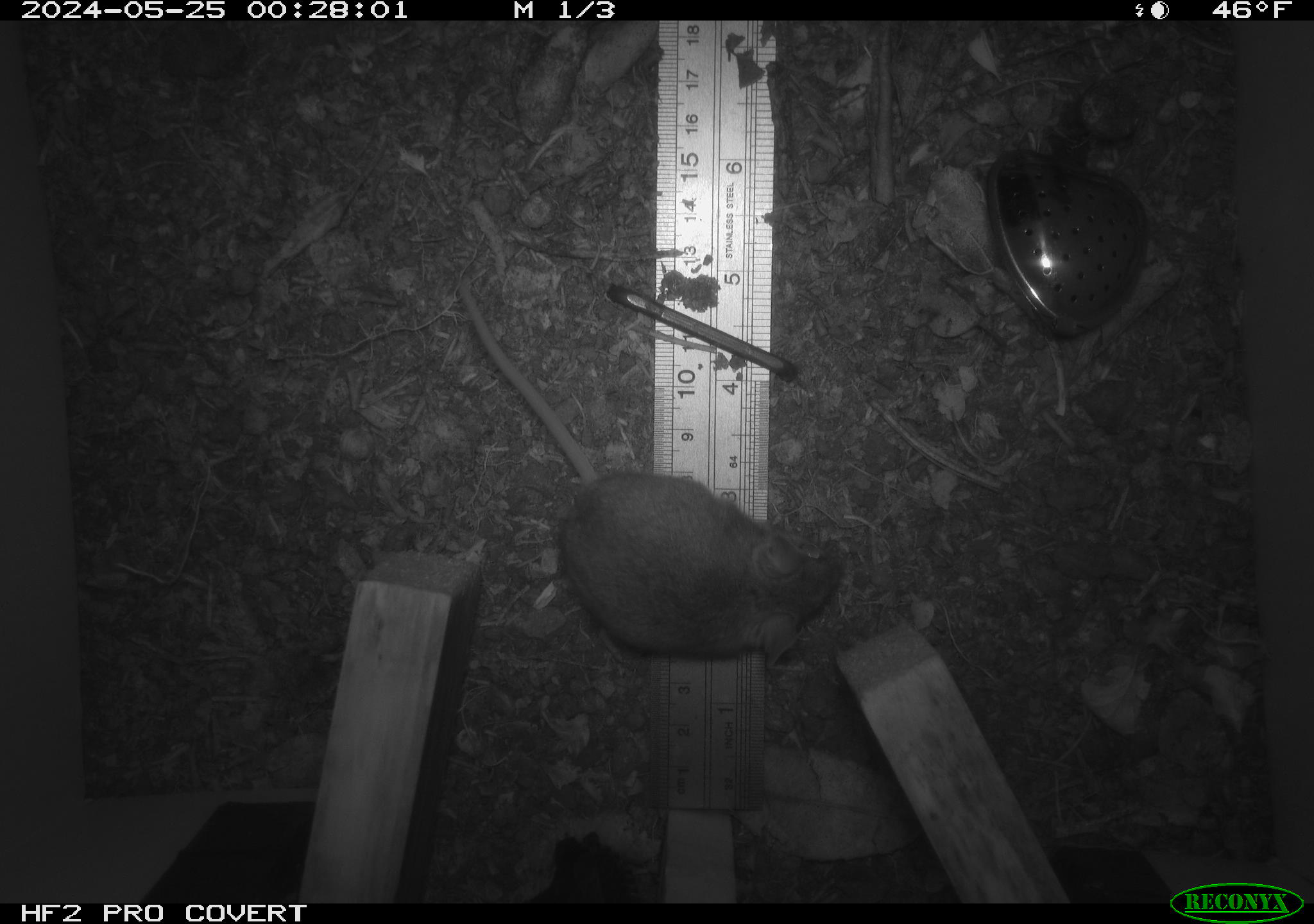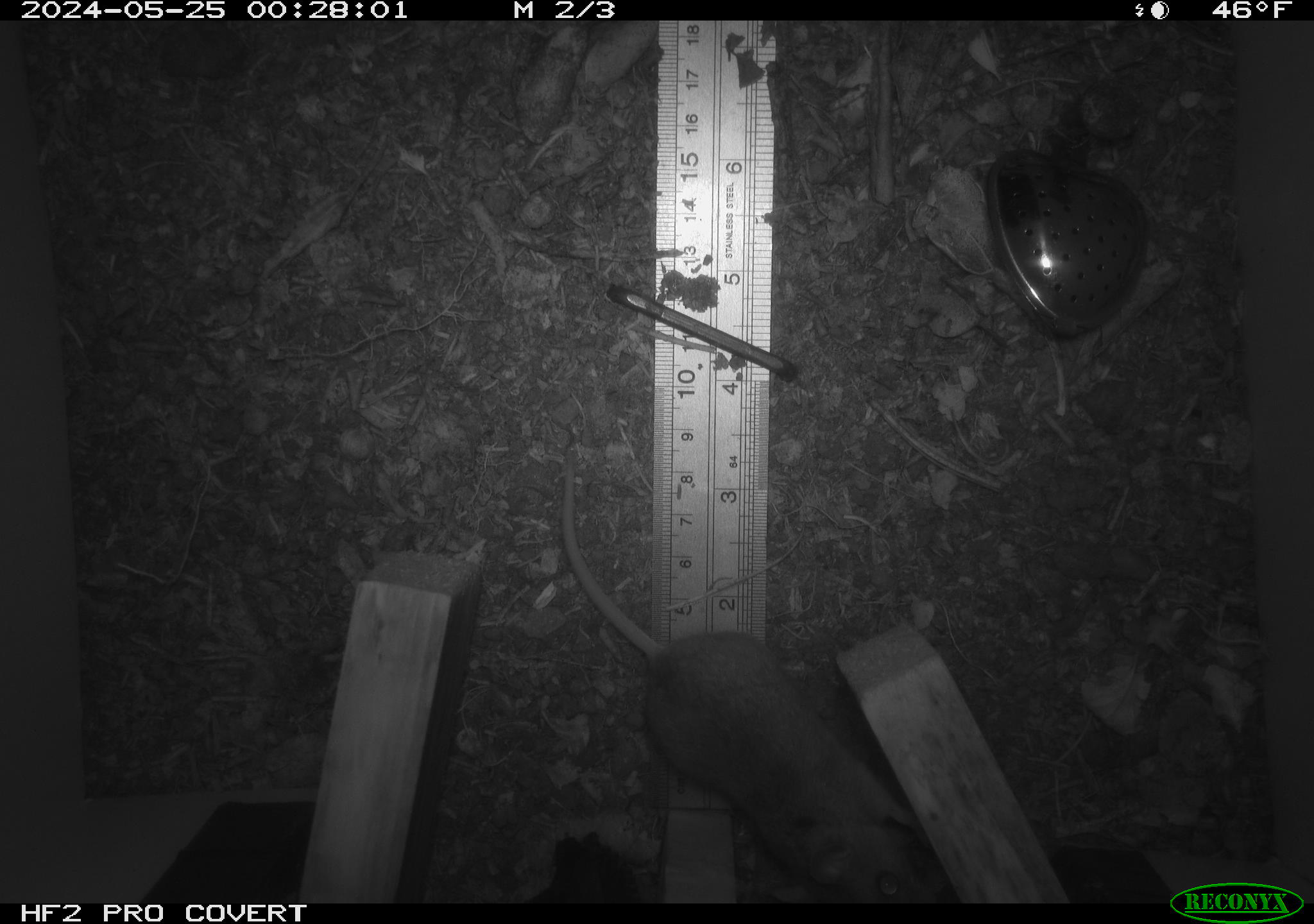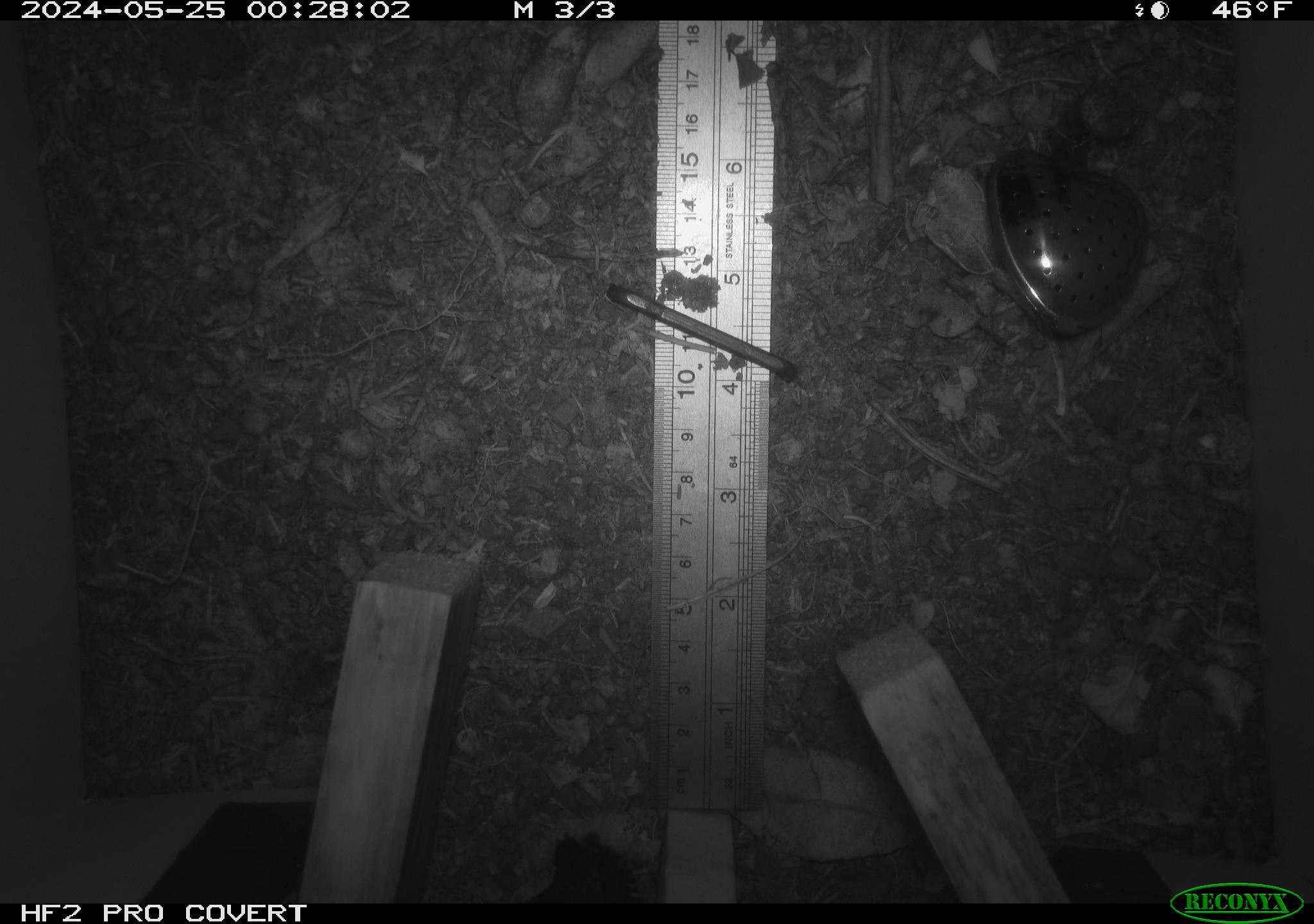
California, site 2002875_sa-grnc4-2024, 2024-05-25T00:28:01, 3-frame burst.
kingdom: Animalia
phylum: Chordata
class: Mammalia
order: Rodentia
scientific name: Rodentia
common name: rodent